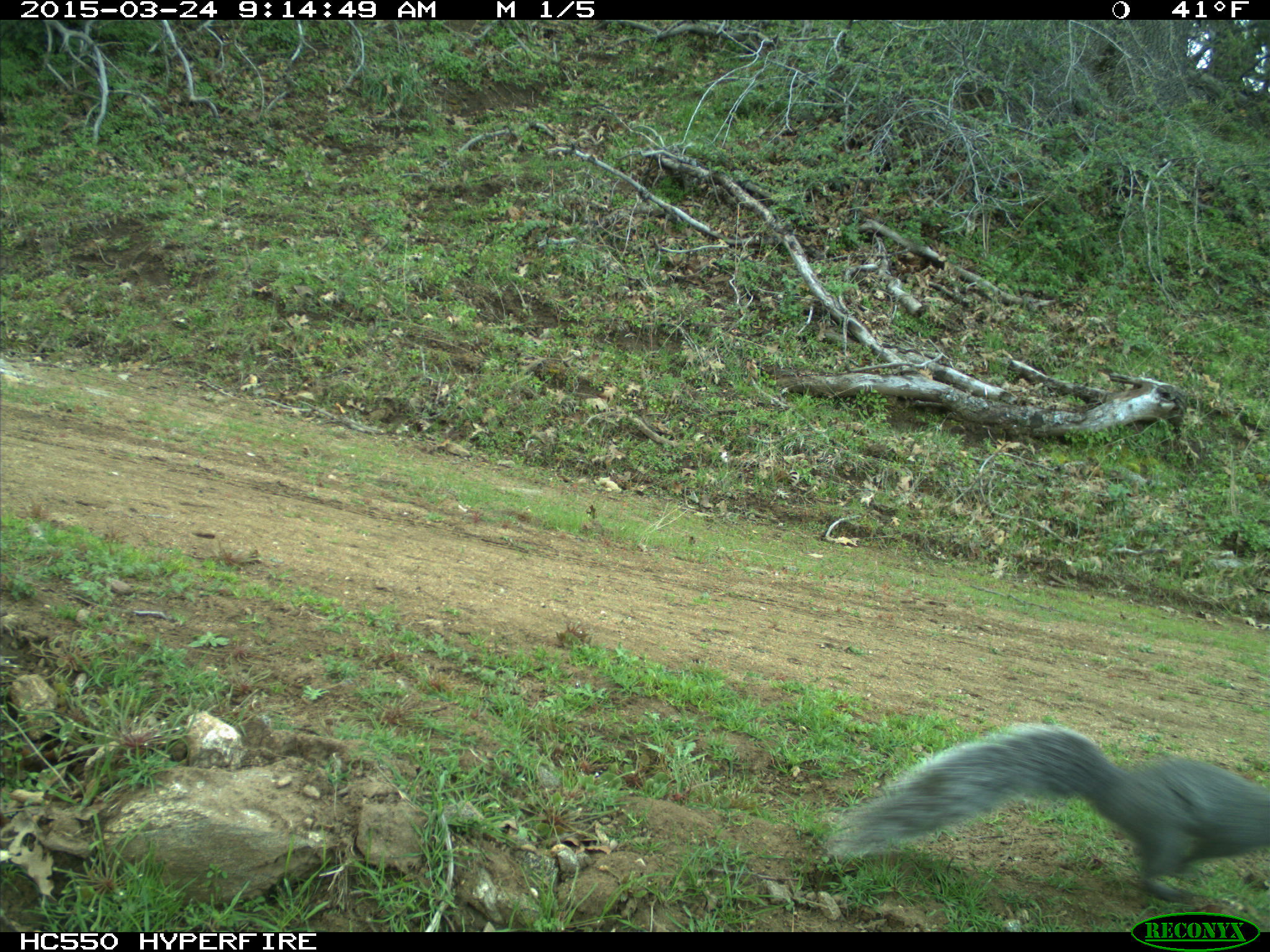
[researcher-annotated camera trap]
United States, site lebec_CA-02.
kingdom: Animalia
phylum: Chordata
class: Mammalia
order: Rodentia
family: Sciuridae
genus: Sciurus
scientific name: Sciurus carolinensis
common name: eastern gray squirrel